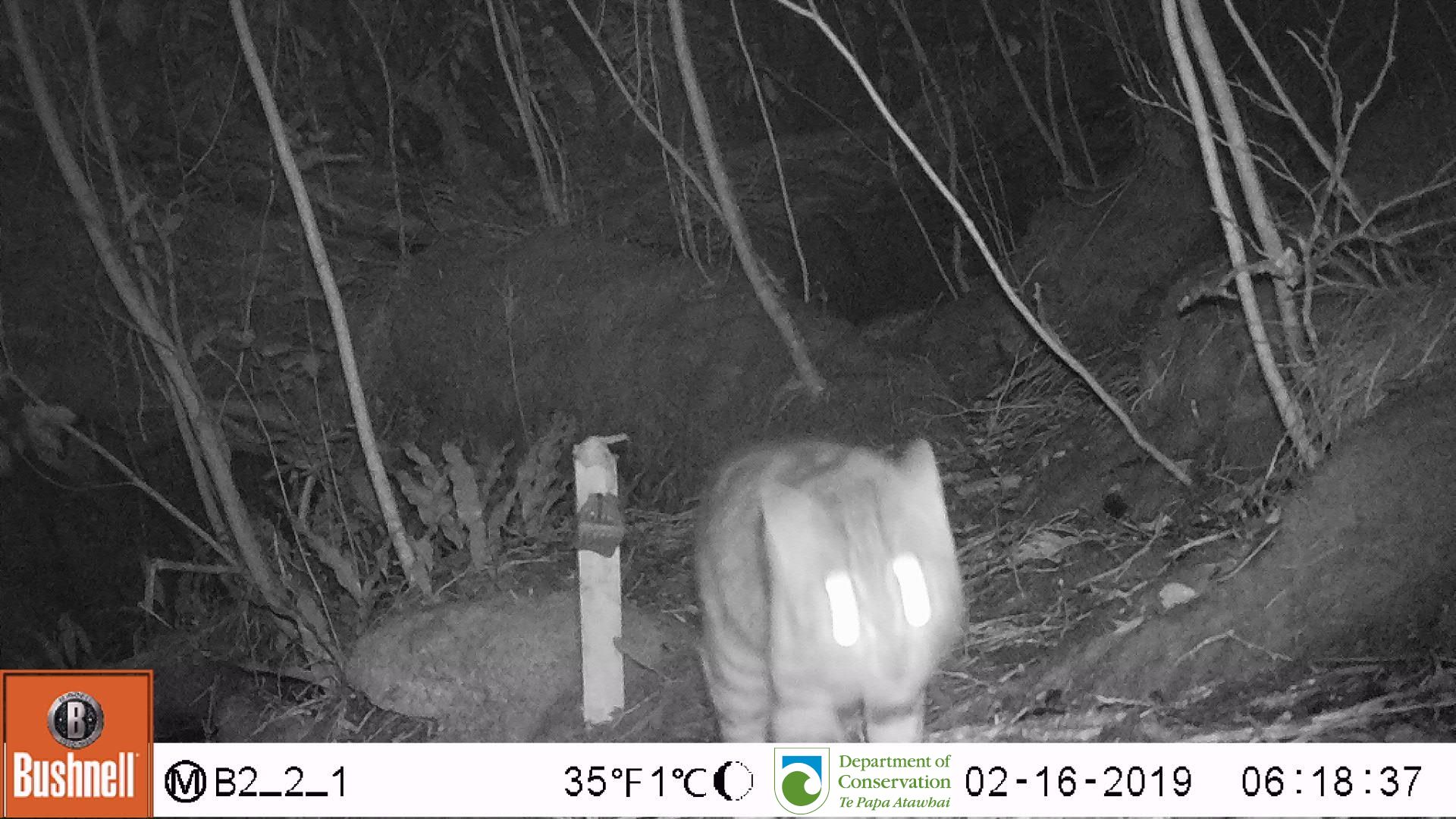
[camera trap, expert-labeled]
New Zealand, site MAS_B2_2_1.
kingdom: Animalia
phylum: Chordata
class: Mammalia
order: Carnivora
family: Felidae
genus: Felis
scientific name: Felis catus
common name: domestic cat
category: cat